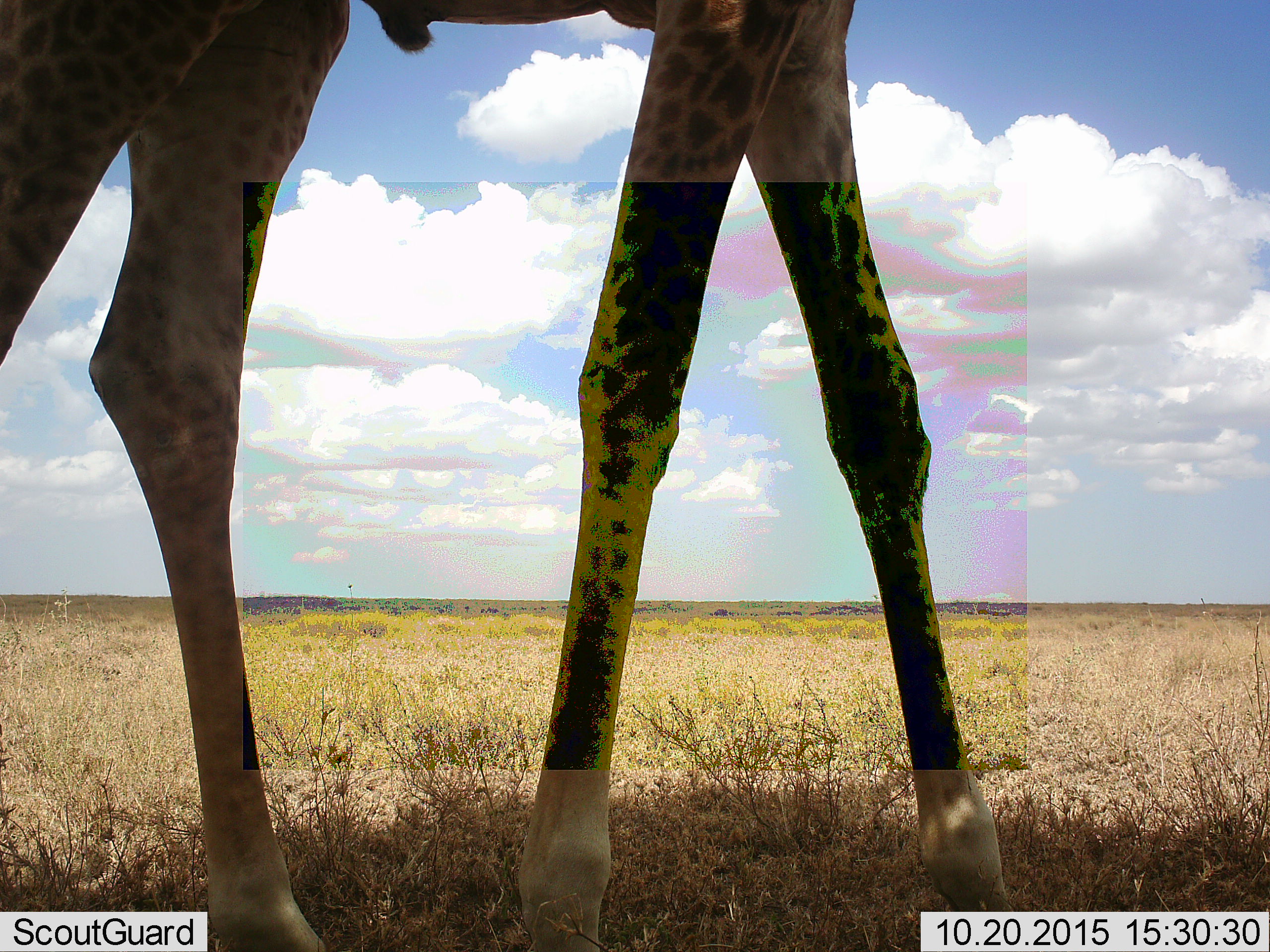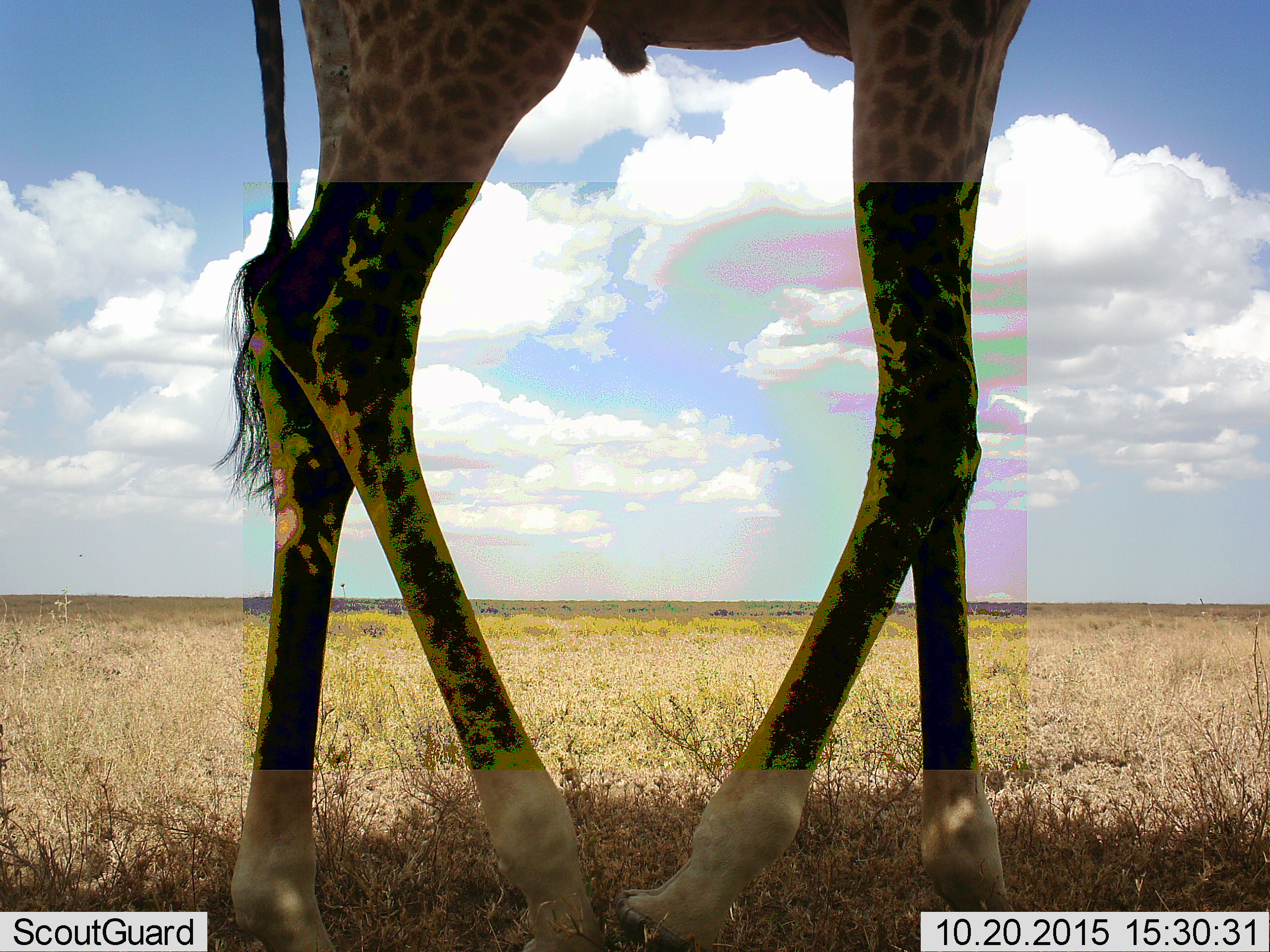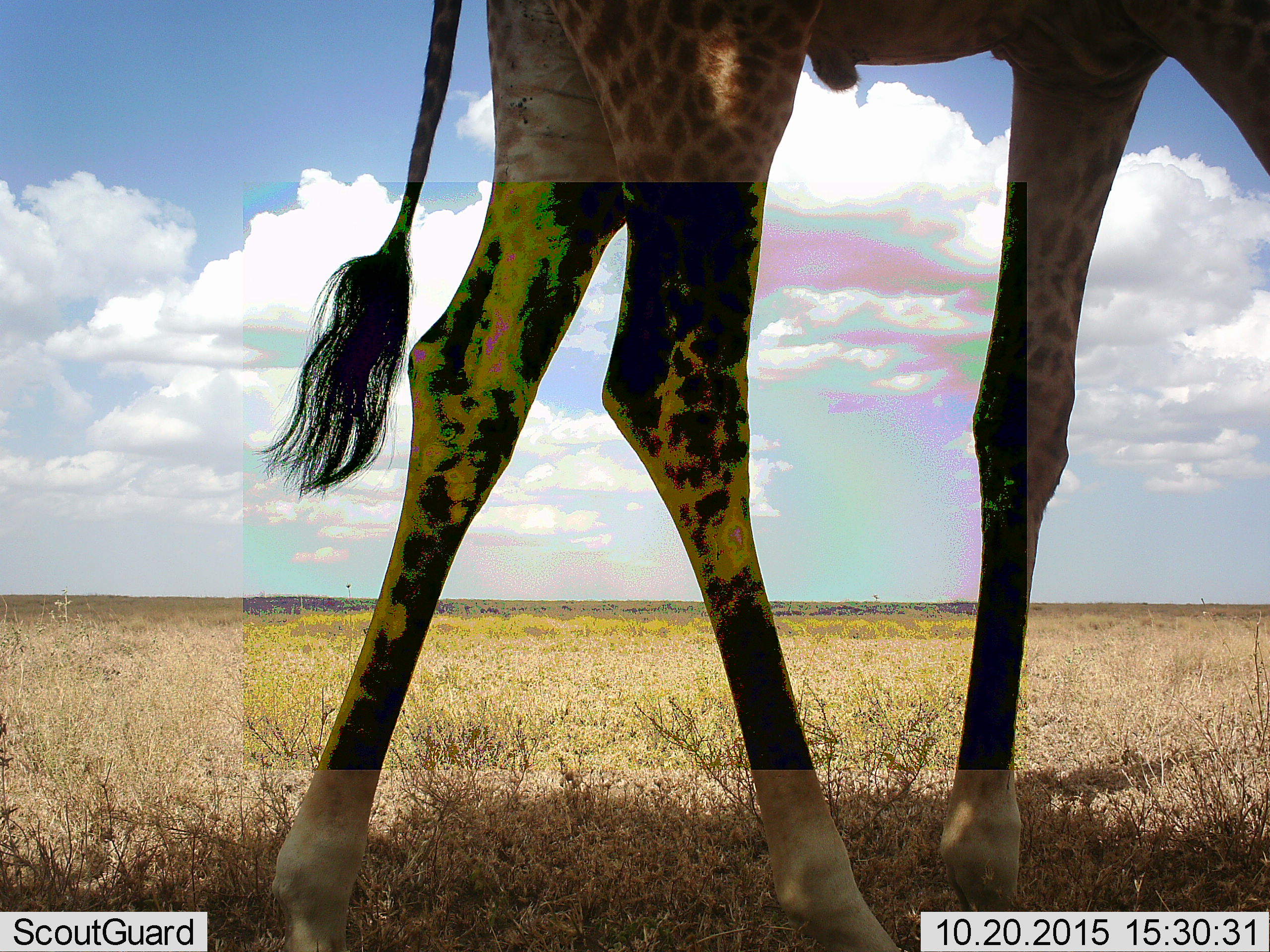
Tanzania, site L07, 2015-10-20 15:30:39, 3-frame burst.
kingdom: Animalia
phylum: Chordata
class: Mammalia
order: Artiodactyla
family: Giraffidae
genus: Giraffa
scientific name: Giraffa camelopardalis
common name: giraffe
Giraffe (Giraffa camelopardalis), count 1. Behavior (volunteer vote fractions): standing 20%, resting 0%, moving 90%, interacting 0%. Young present (vote fraction): 0%. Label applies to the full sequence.